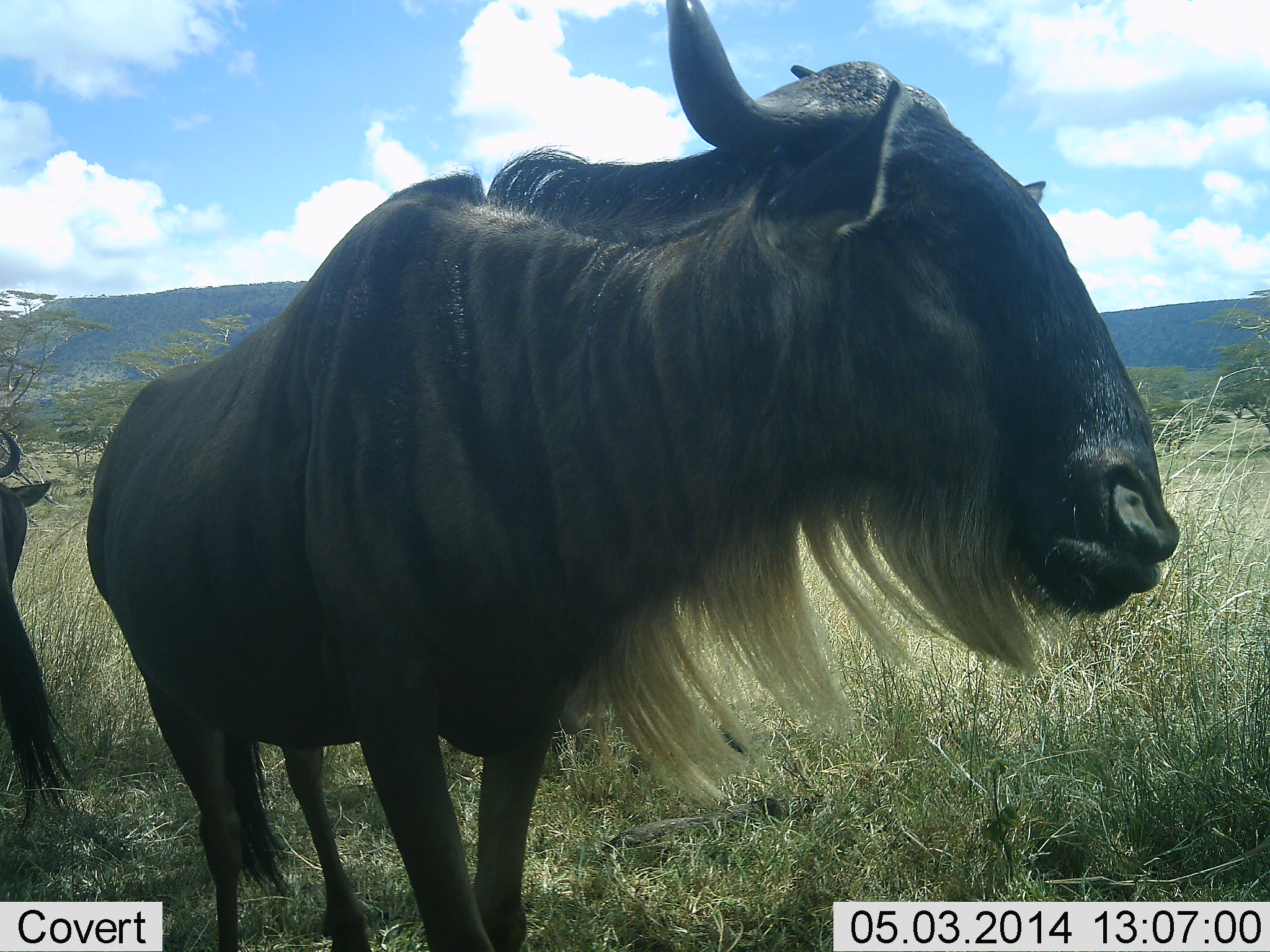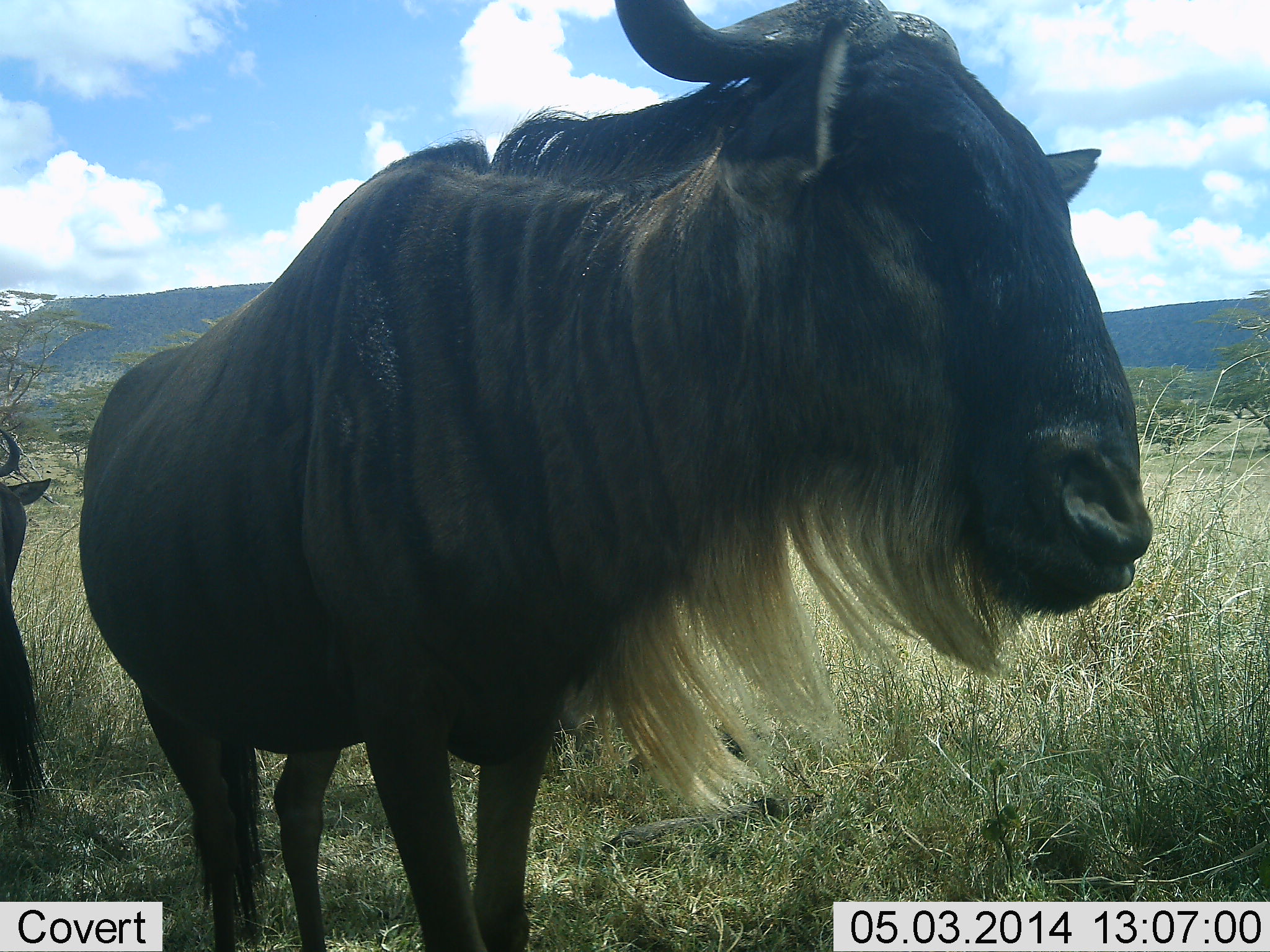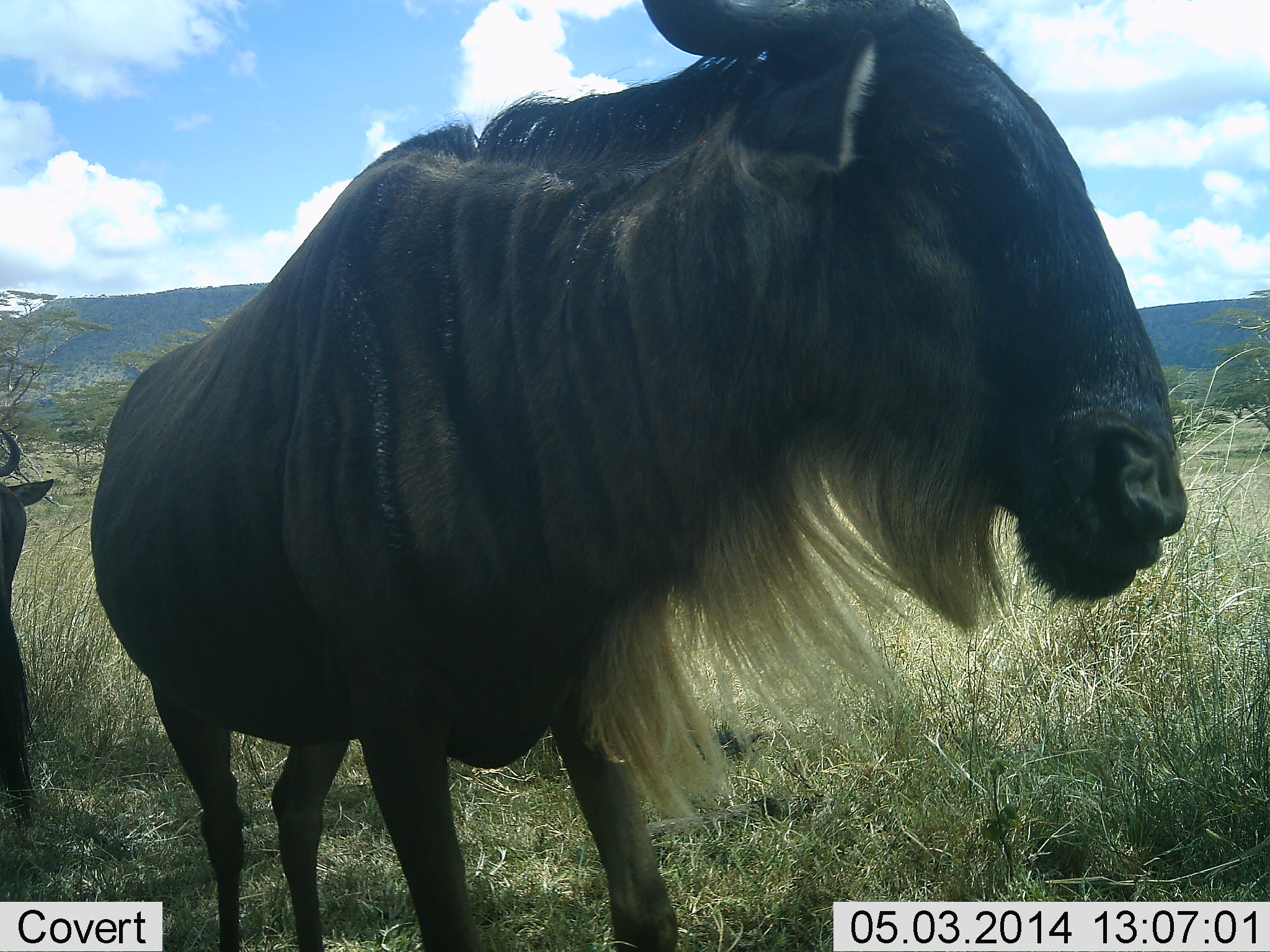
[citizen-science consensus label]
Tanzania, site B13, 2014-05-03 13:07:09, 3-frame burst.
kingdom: Animalia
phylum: Chordata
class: Mammalia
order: Artiodactyla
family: Bovidae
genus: Connochaetes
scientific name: Connochaetes taurinus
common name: blue wildebeest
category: wildebeest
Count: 2.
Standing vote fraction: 90%.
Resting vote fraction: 0%.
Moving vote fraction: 10%.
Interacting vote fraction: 10%.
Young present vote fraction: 0%.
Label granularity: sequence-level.